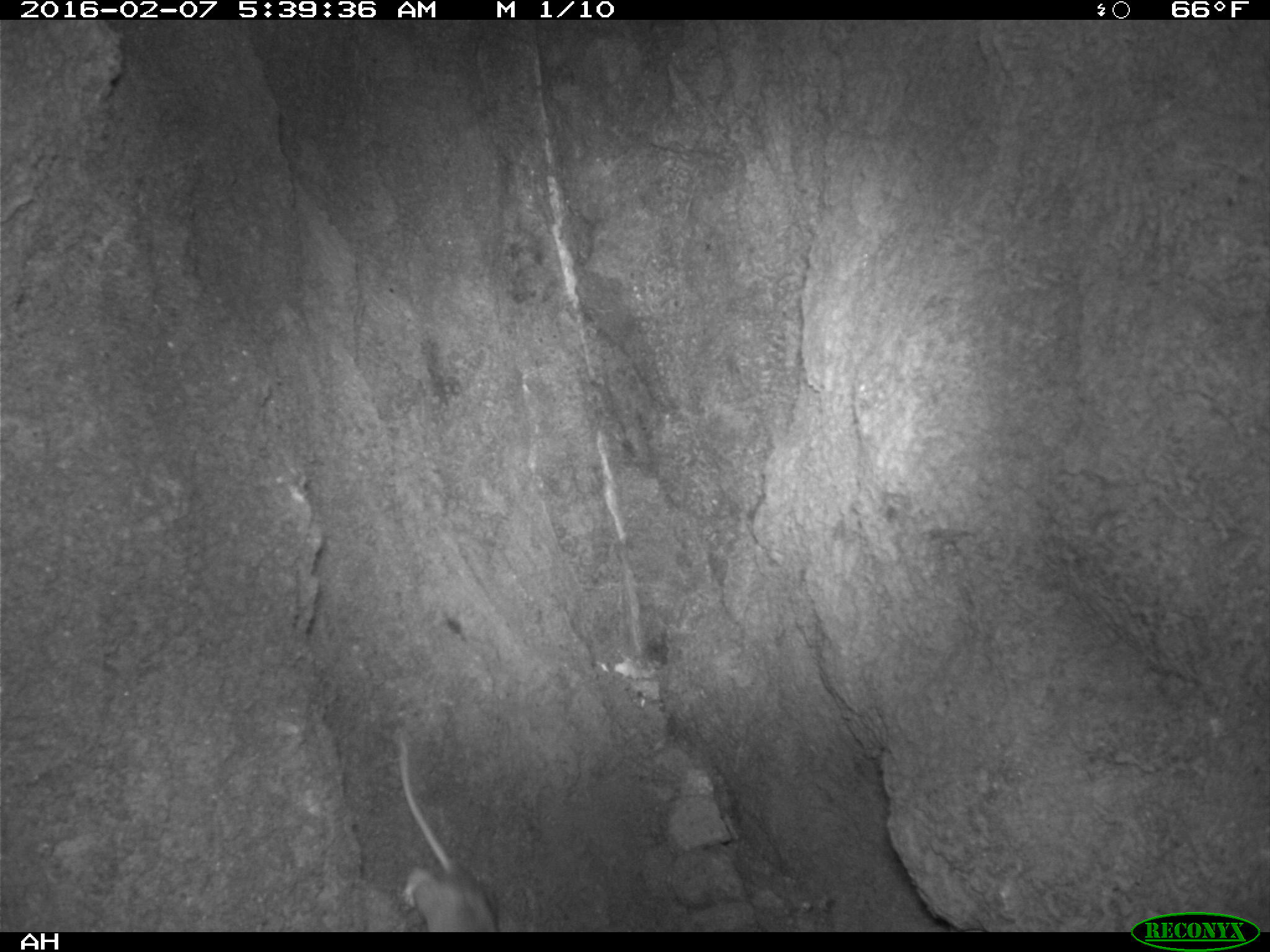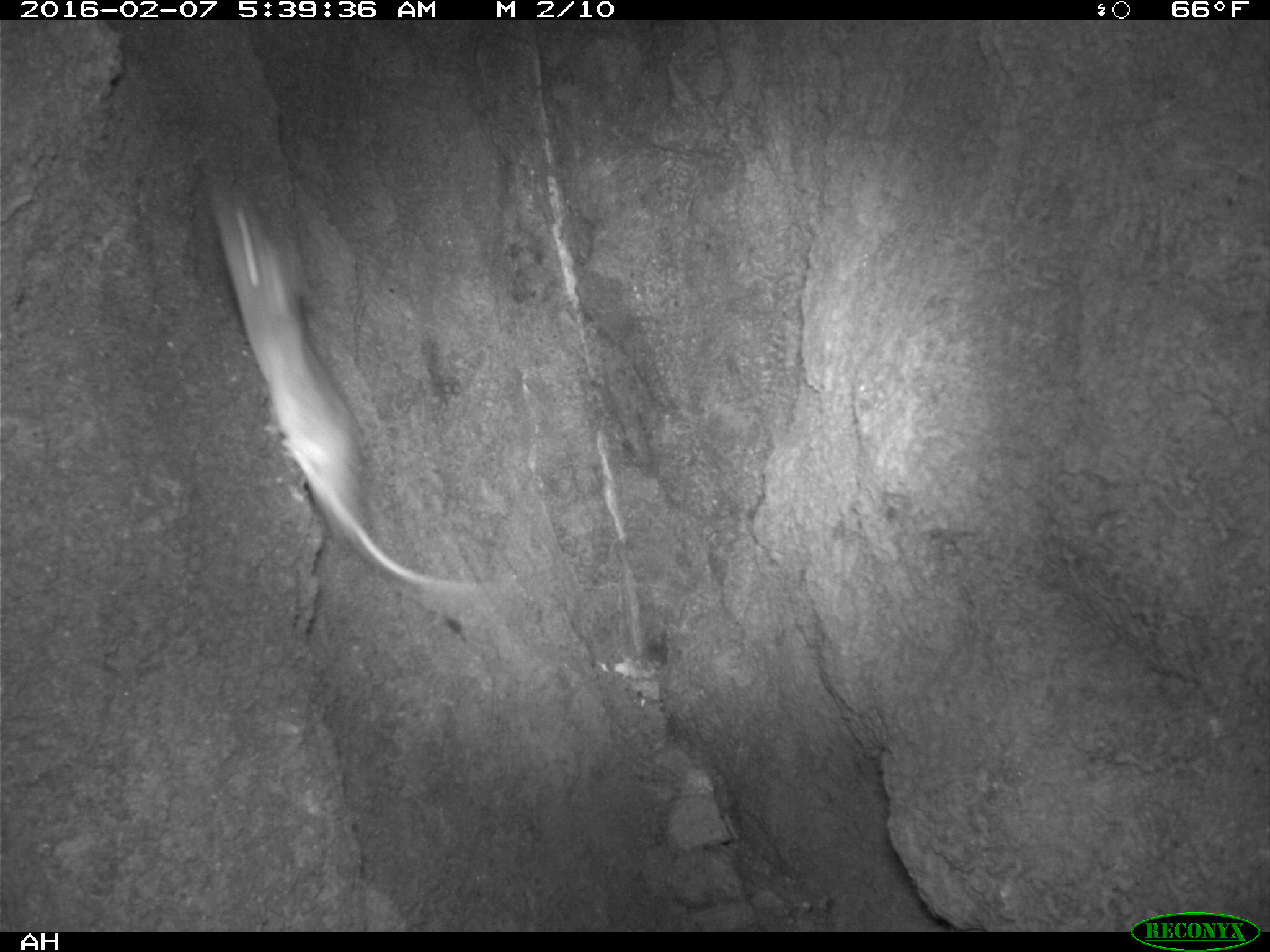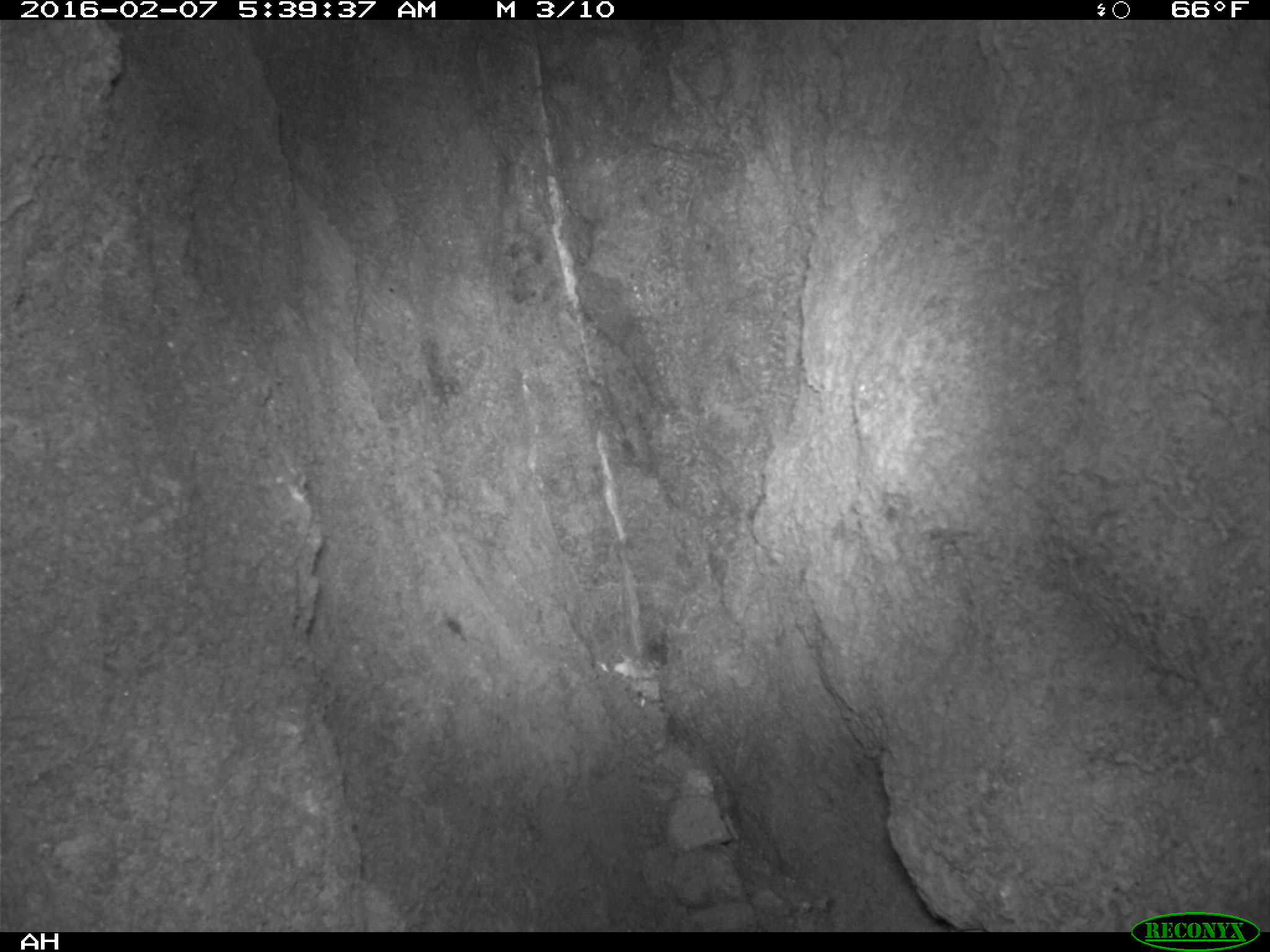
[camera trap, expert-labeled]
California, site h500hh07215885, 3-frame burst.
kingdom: Animalia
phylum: Chordata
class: Mammalia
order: Rodentia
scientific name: Rodentia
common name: rodent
Rodent (Rodentia).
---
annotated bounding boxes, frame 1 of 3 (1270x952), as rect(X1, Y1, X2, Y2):
rodent: rect(395, 733, 498, 933)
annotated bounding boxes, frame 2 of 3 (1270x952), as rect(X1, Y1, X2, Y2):
rodent: rect(201, 185, 500, 601)